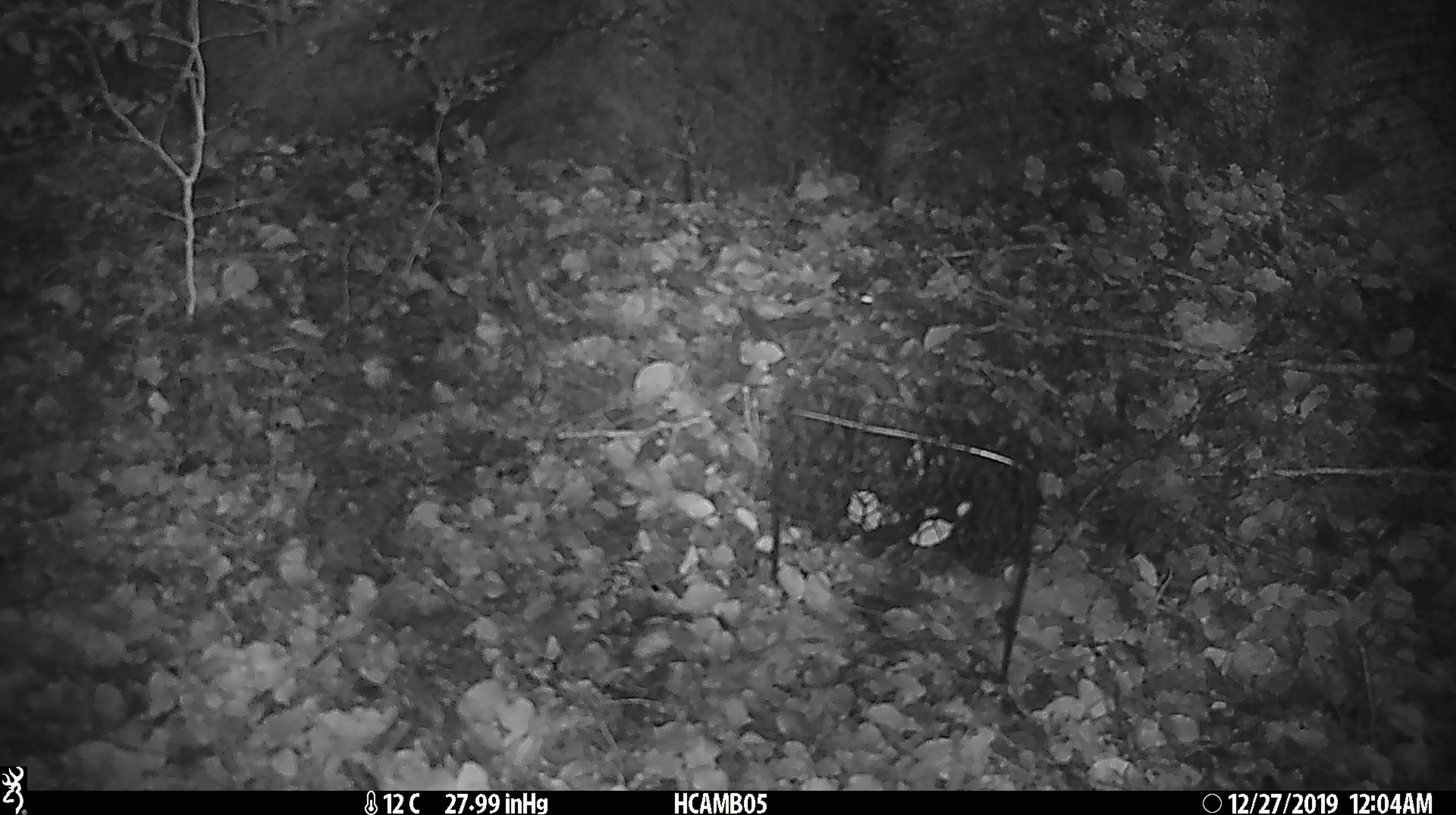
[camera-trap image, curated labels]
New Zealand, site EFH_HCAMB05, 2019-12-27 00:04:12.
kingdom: Animalia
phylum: Chordata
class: Mammalia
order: Rodentia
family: Muridae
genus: Mus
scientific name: Mus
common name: mouse